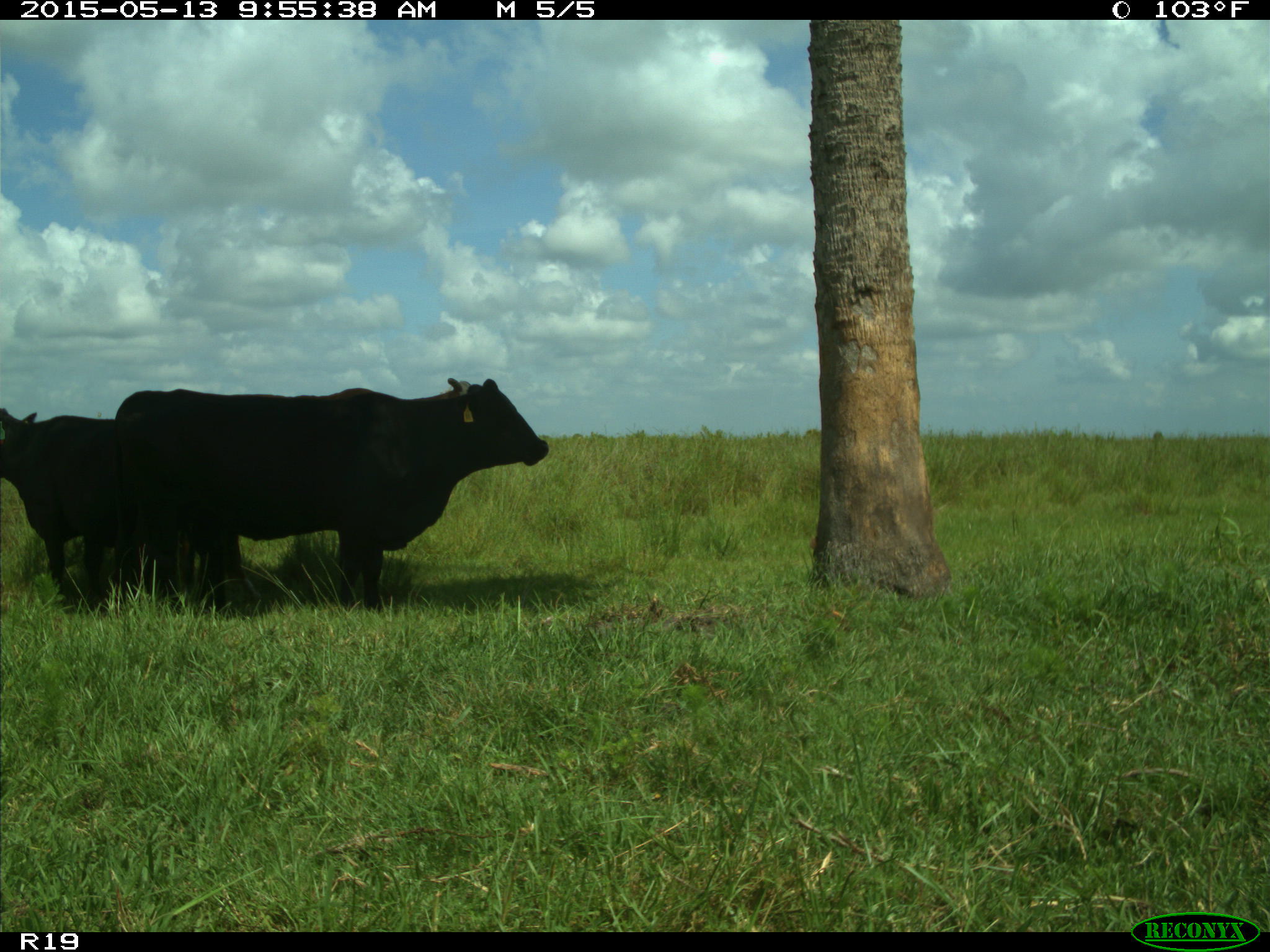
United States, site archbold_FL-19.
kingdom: Animalia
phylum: Chordata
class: Mammalia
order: Artiodactyla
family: Bovidae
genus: Bos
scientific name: Bos taurus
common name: domestic cow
Bos taurus (domestic cow).